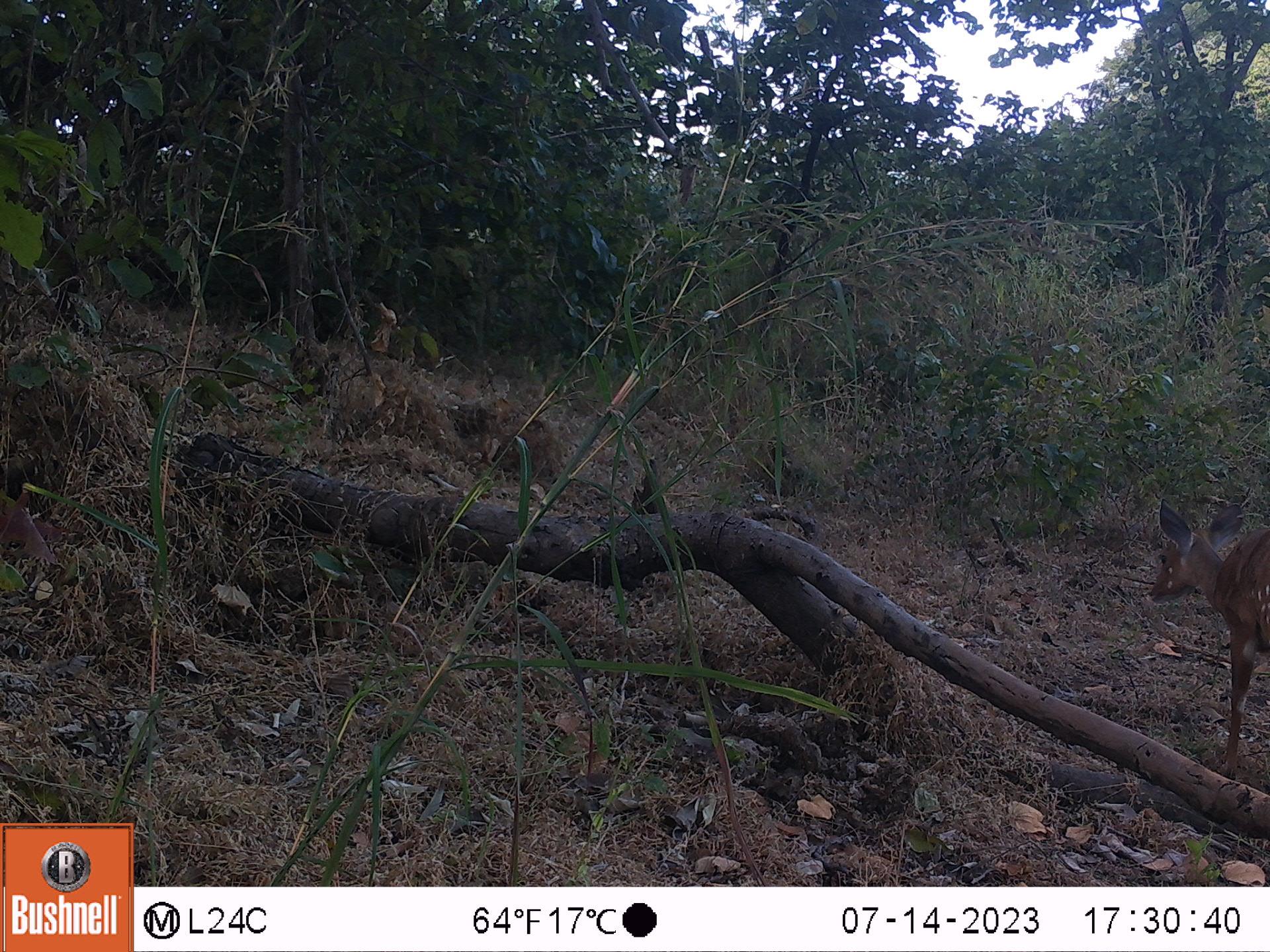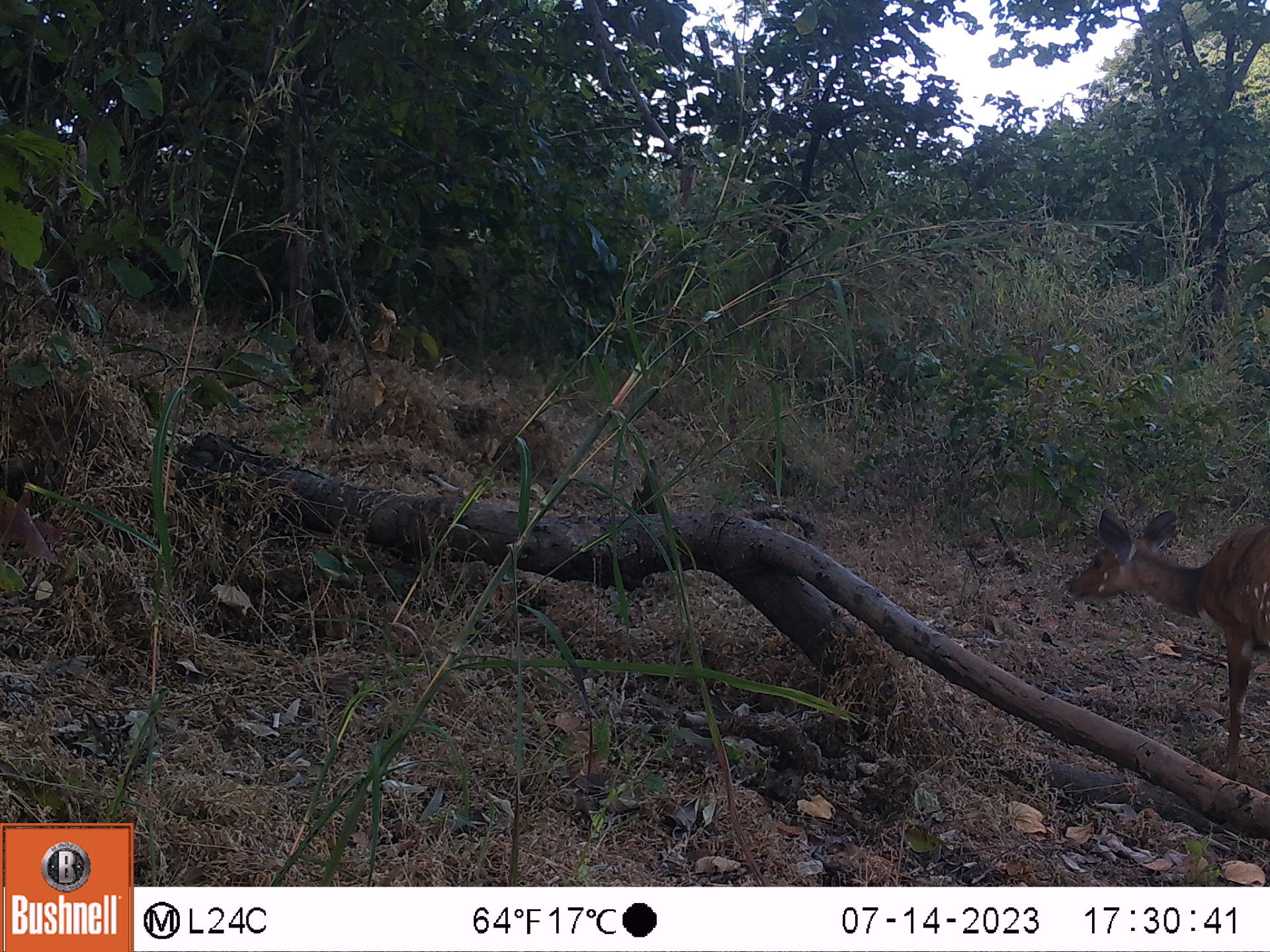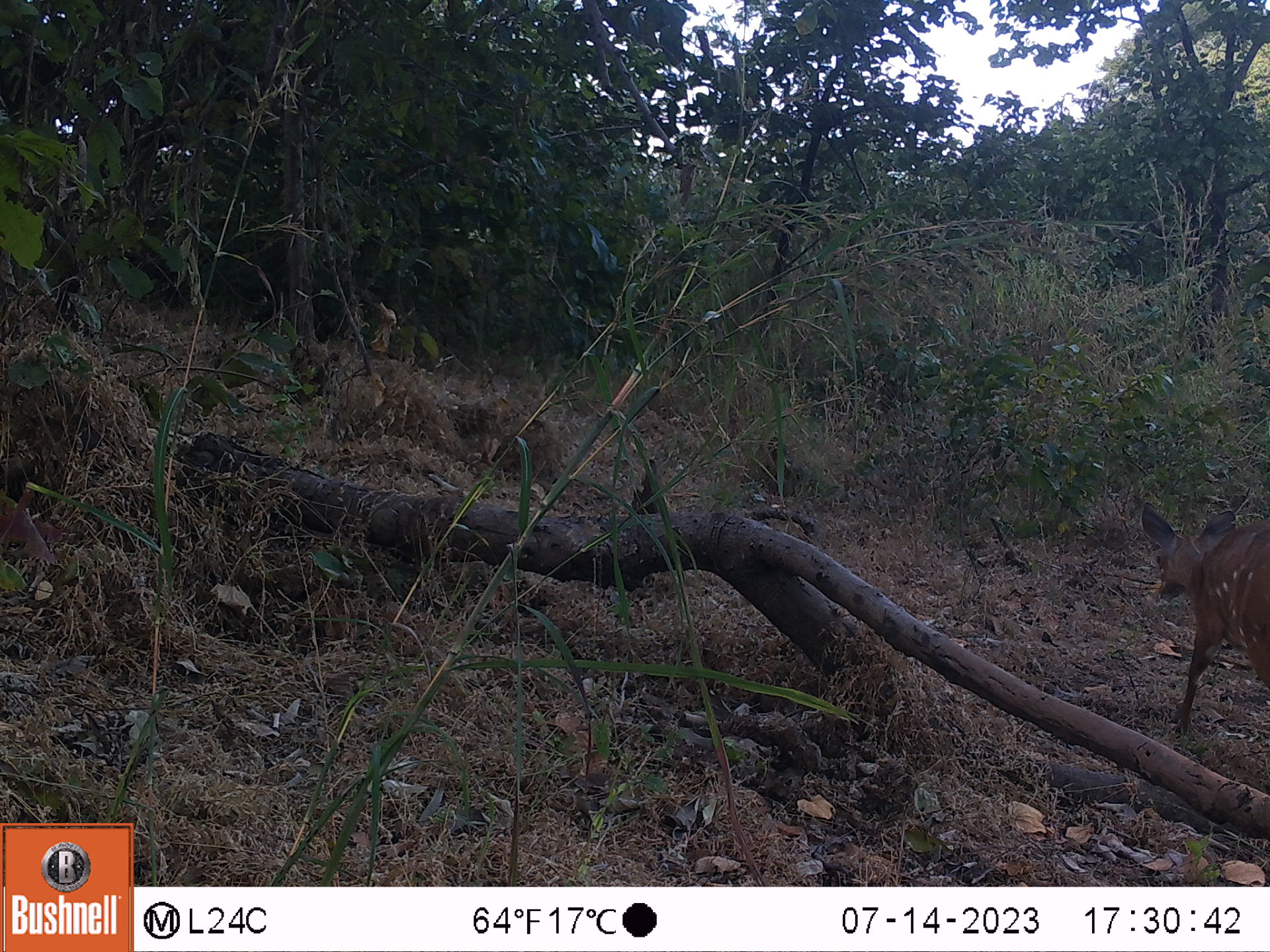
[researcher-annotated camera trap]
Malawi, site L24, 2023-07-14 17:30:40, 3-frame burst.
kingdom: Animalia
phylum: Chordata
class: Mammalia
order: Artiodactyla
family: Bovidae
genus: Tragelaphus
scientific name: Tragelaphus sylvaticus sylvaticus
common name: cape bushbuck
Cape bushbuck (Tragelaphus sylvaticus sylvaticus), count 1.